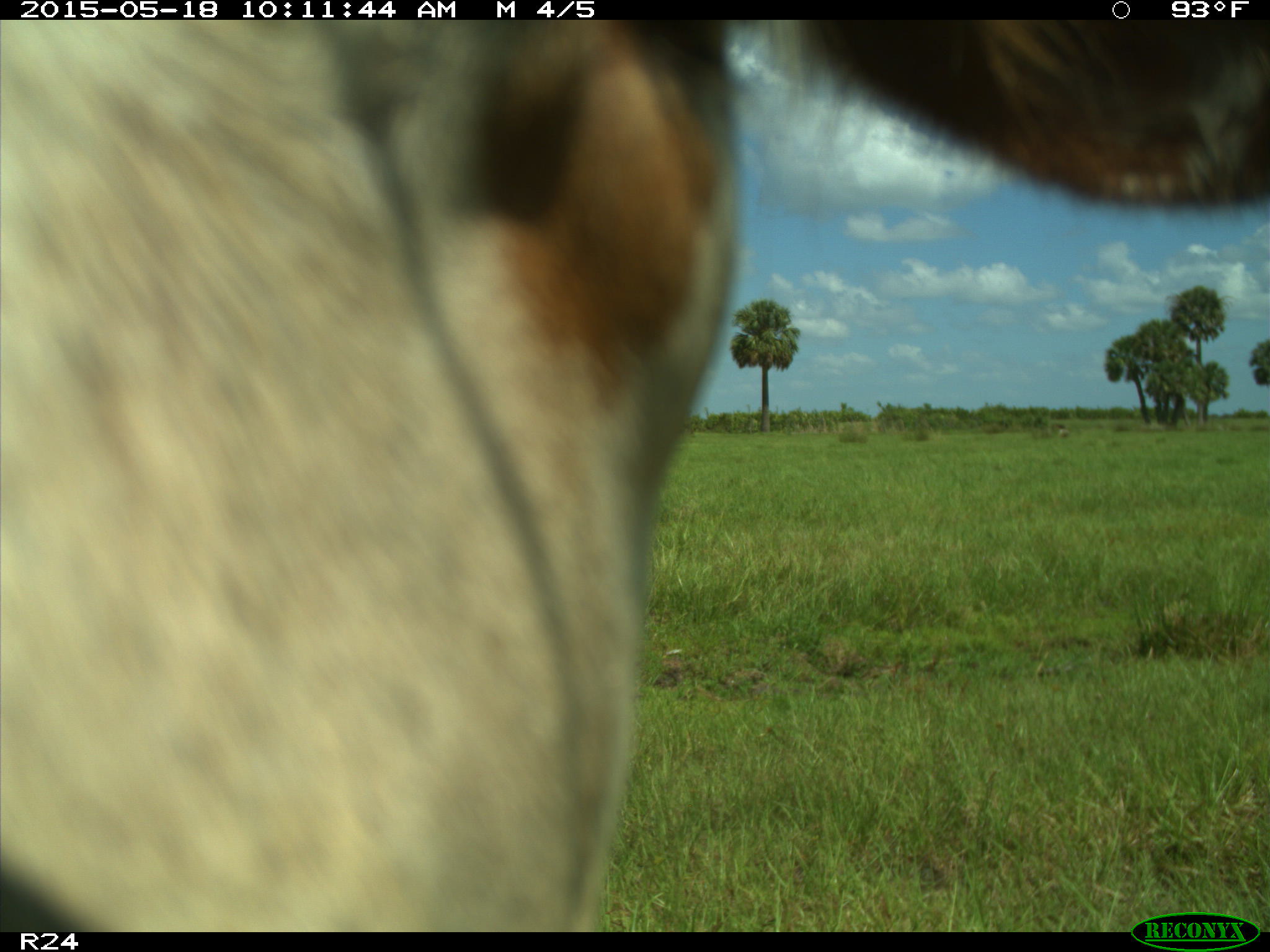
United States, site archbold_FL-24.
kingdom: Animalia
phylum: Chordata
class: Mammalia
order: Artiodactyla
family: Bovidae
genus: Bos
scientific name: Bos taurus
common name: domestic cow